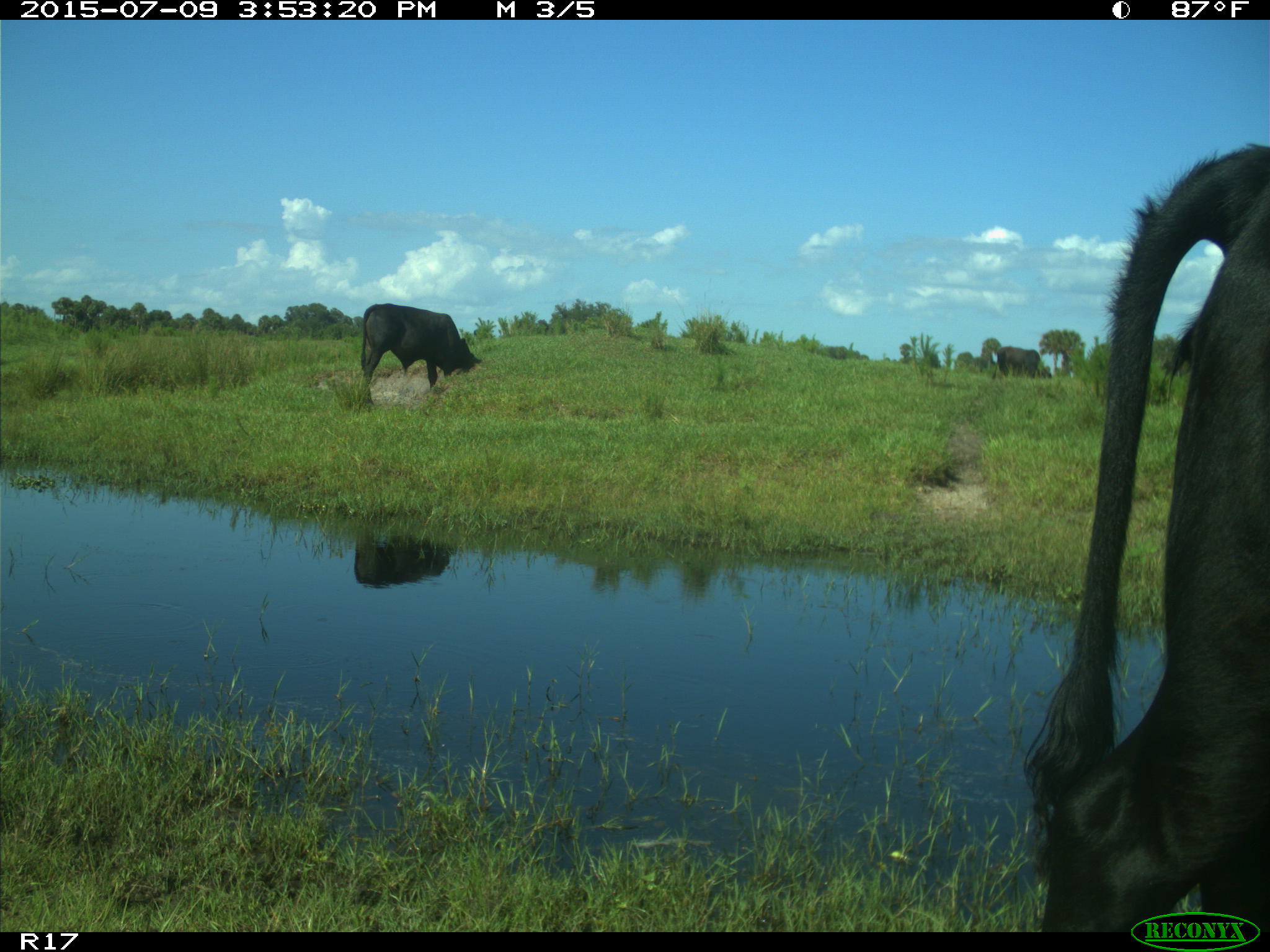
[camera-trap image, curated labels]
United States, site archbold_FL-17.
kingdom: Animalia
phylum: Chordata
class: Mammalia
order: Artiodactyla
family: Bovidae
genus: Bos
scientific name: Bos taurus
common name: domestic cow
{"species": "Bos taurus (domestic cow)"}